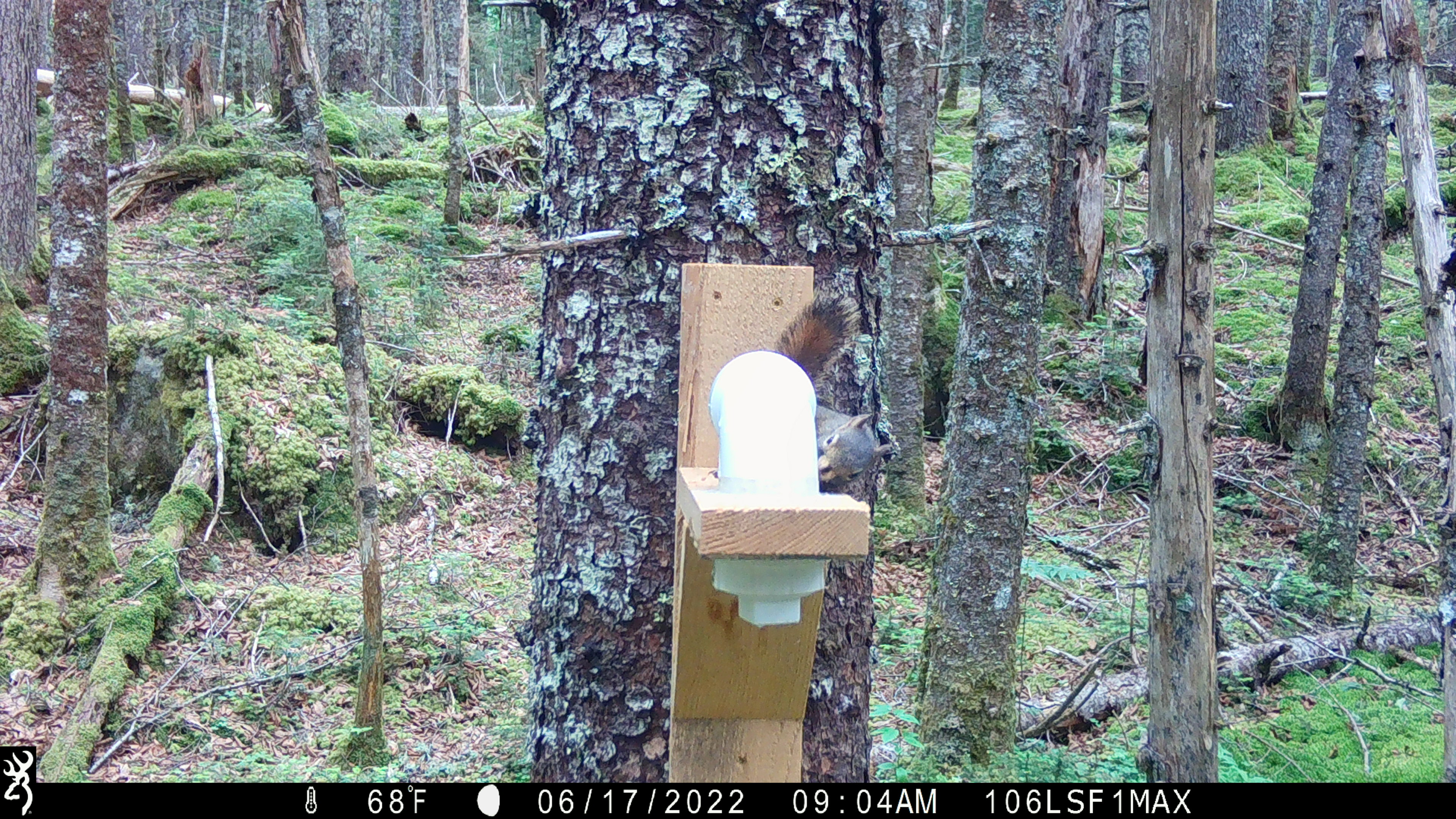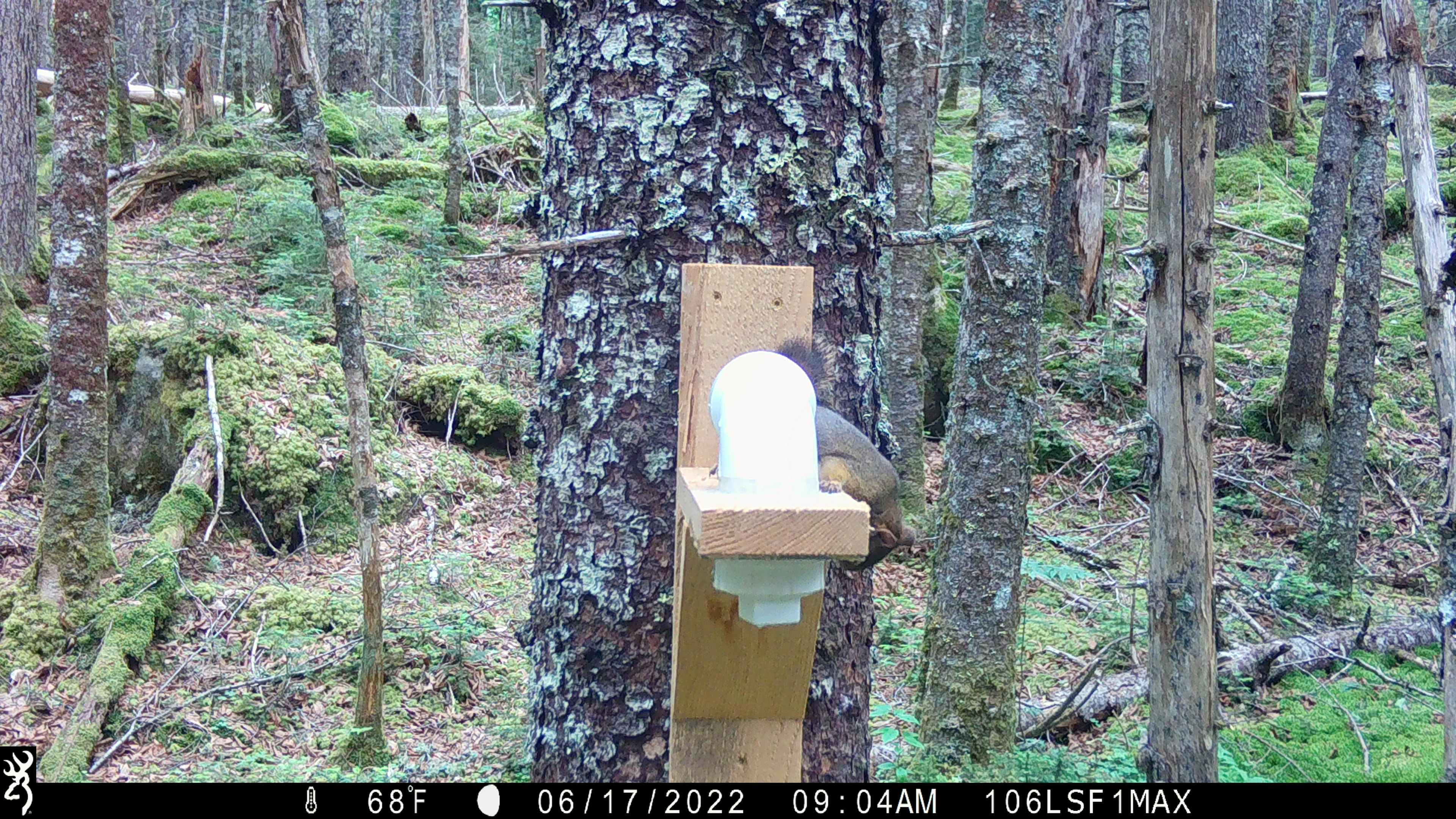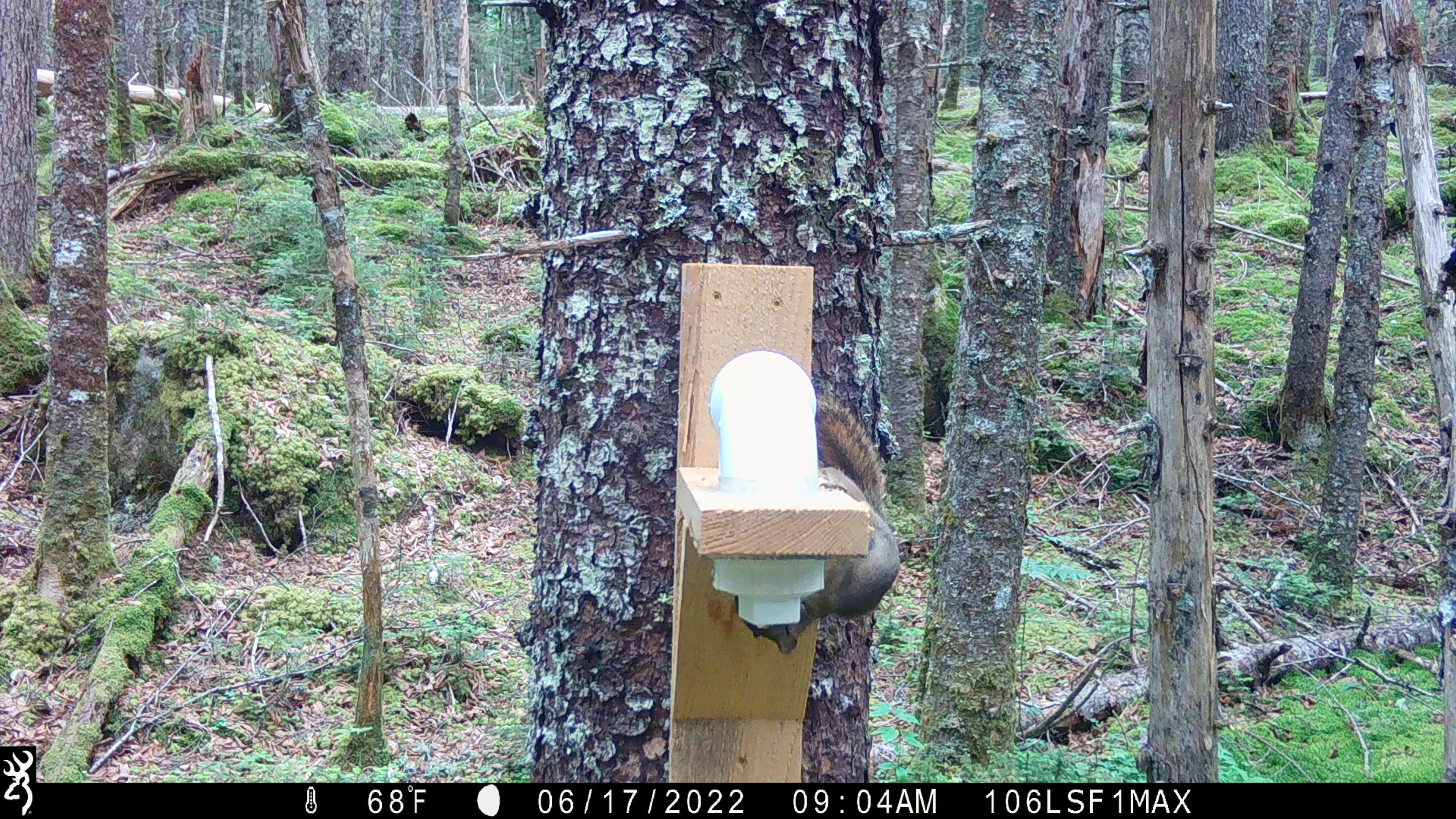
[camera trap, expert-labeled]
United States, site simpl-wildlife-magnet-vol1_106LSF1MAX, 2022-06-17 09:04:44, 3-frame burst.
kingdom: Animalia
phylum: Chordata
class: Mammalia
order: Rodentia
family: Sciuridae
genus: Tamiasciurus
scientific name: Tamiasciurus hudsonicus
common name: red squirrel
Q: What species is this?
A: Red squirrel (Tamiasciurus hudsonicus).